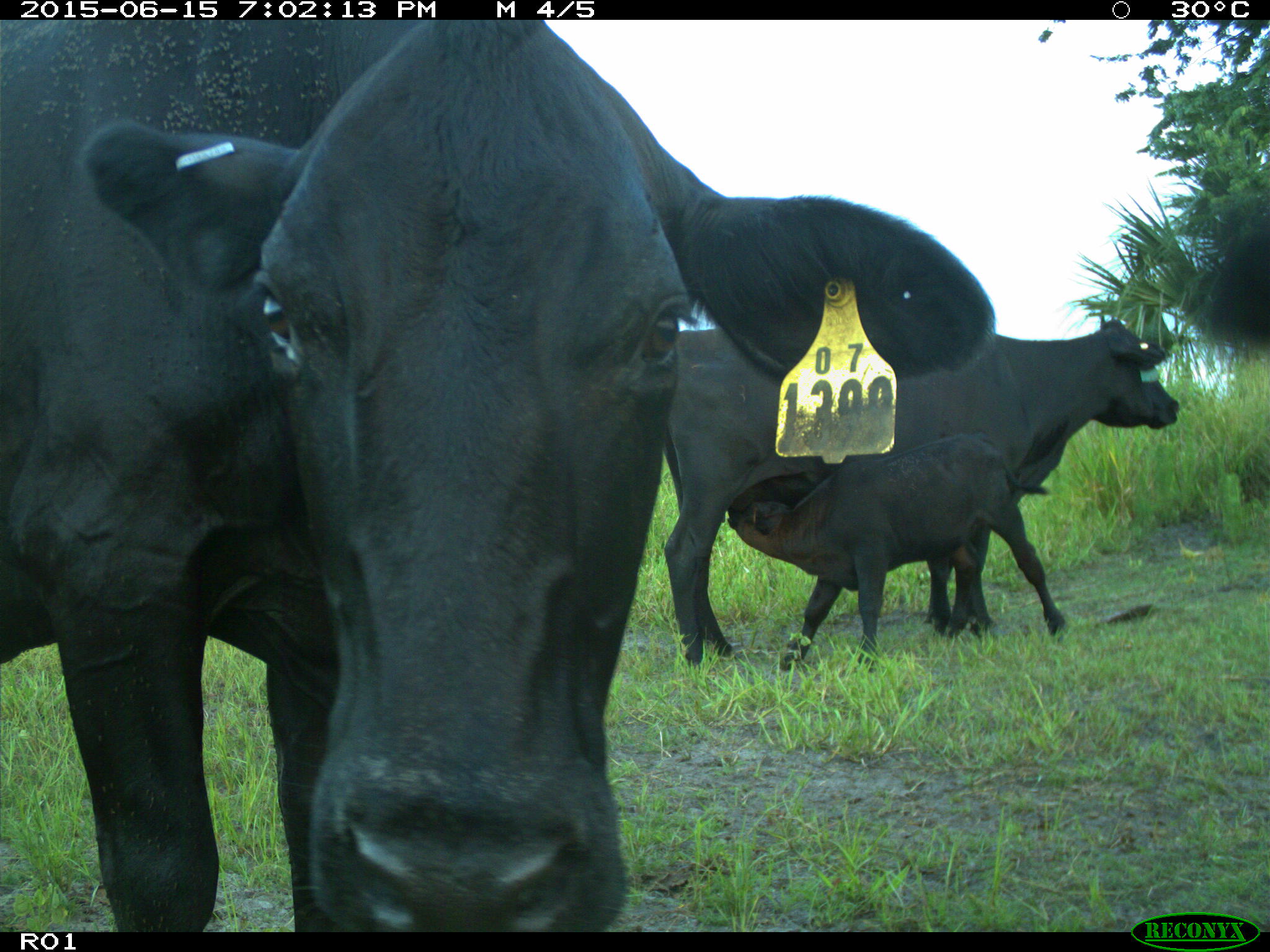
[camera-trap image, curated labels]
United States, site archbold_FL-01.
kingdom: Animalia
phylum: Chordata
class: Mammalia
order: Artiodactyla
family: Bovidae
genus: Bos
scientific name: Bos taurus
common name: domestic cow